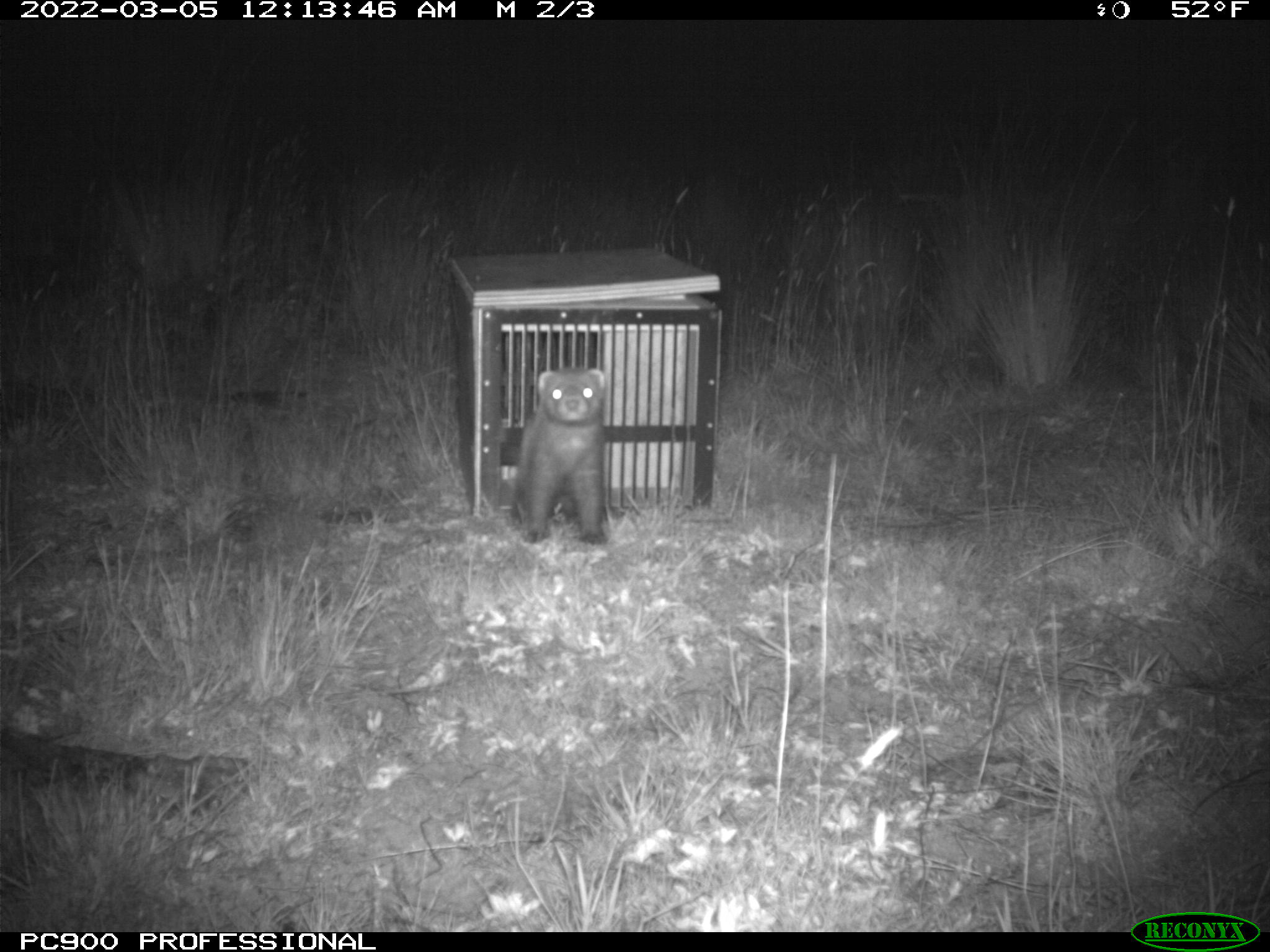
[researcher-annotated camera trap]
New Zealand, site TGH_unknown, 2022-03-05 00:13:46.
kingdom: Animalia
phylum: Chordata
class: Mammalia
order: Carnivora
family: Mustelidae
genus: Mustela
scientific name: Mustela furo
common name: ferret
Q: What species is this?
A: Ferret (Mustela furo).